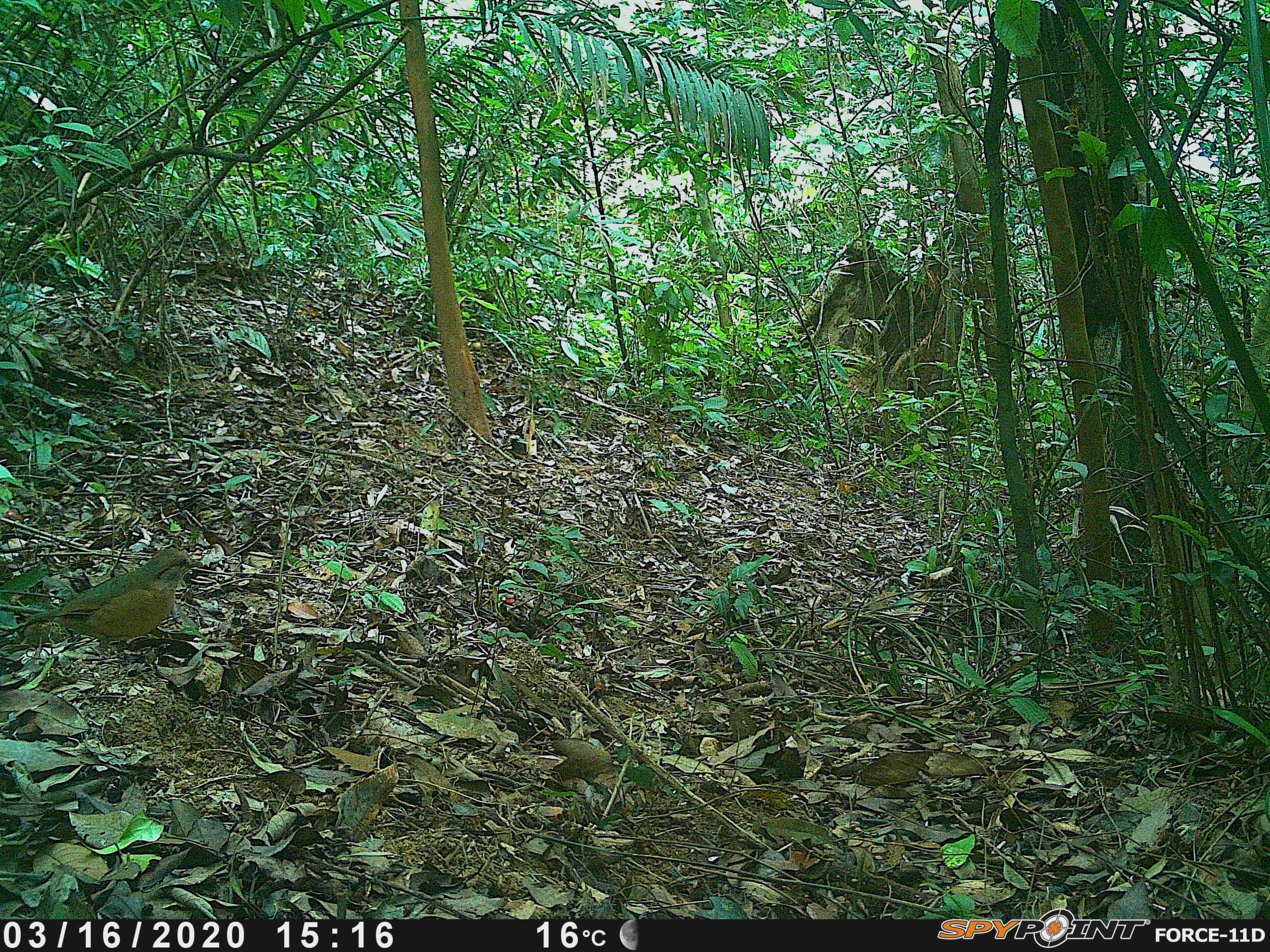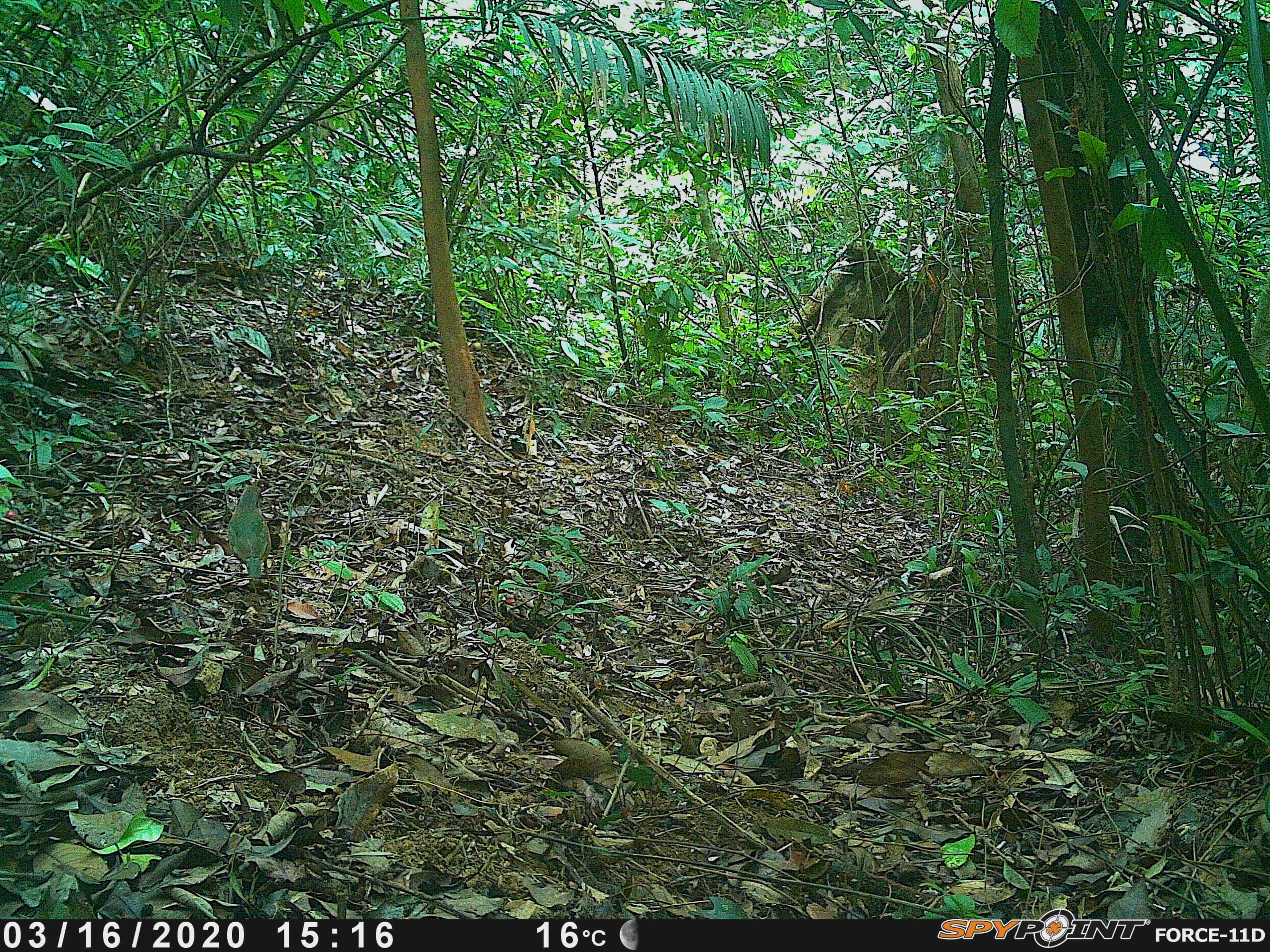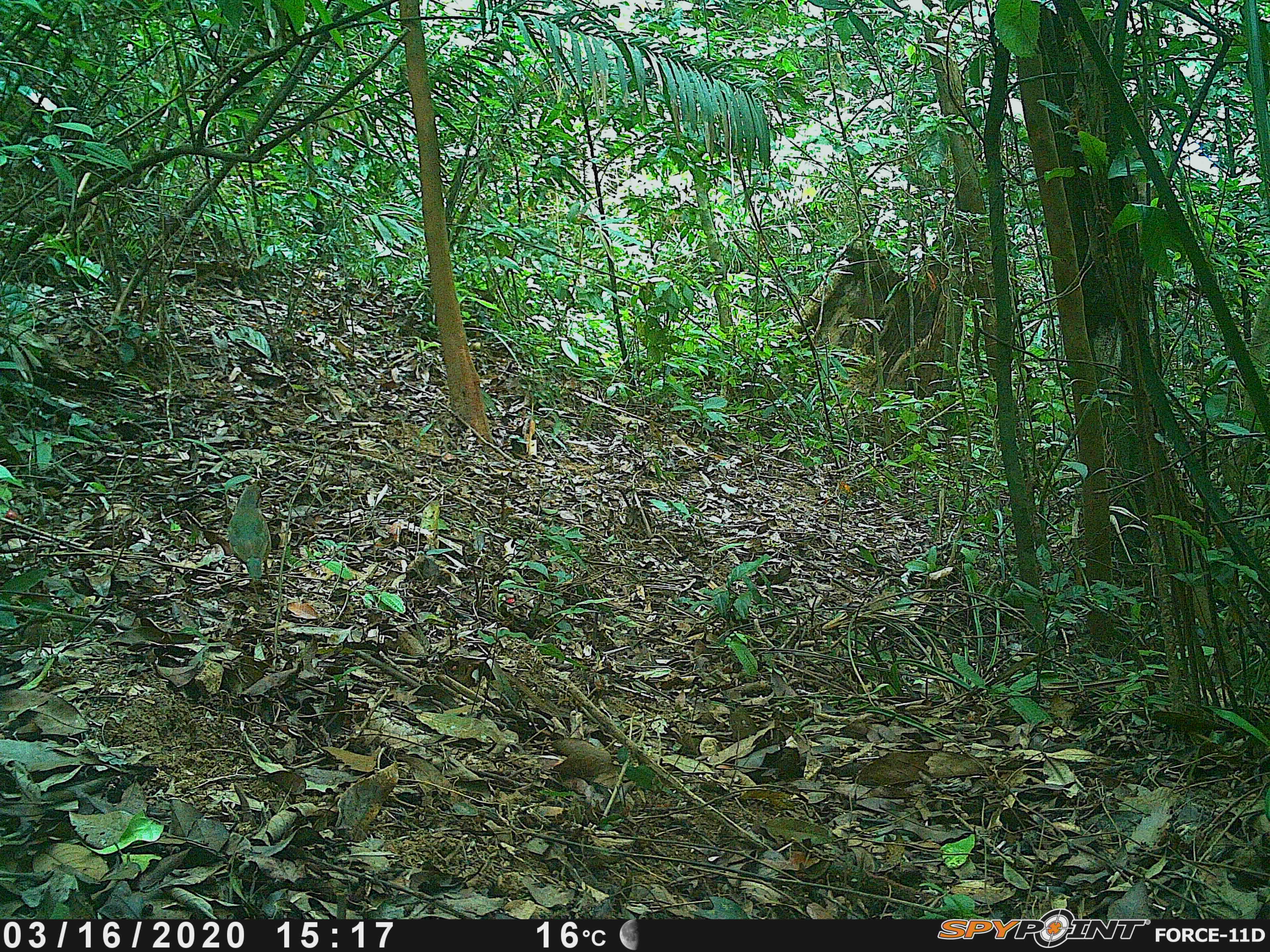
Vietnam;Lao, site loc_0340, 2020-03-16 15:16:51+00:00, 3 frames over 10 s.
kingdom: Animalia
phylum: Chordata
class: Aves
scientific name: Aves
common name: bird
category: unidentified bird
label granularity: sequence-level